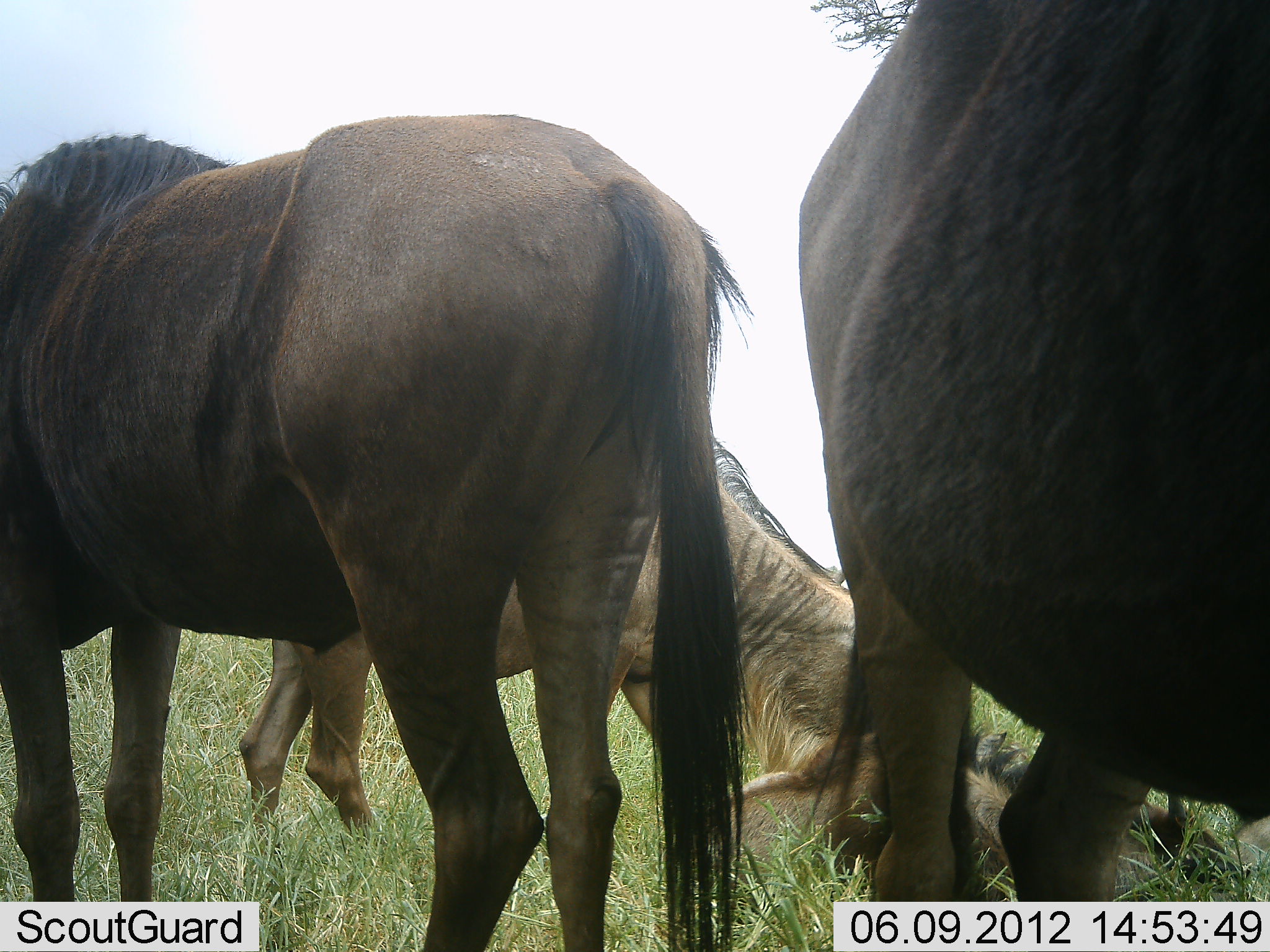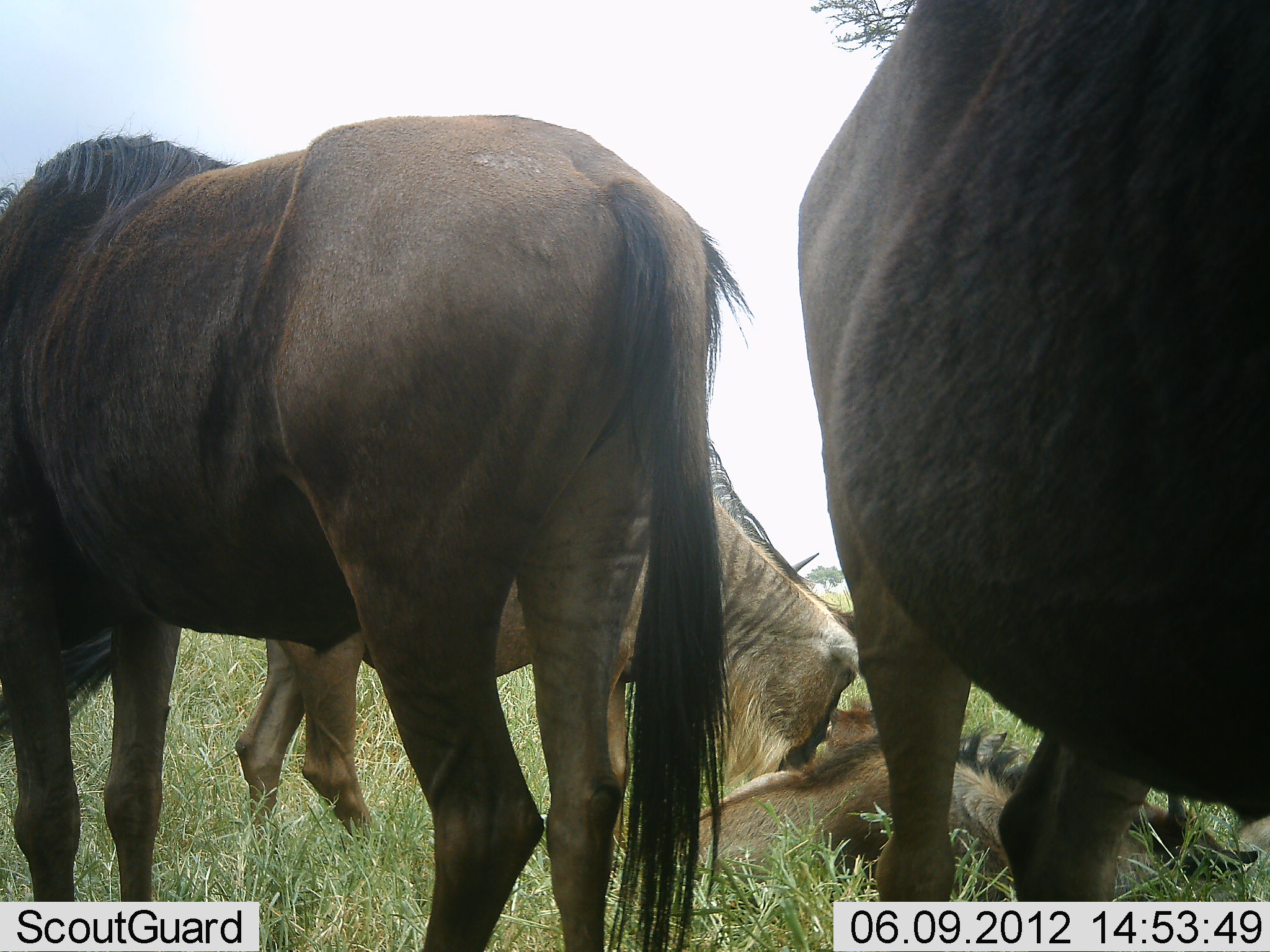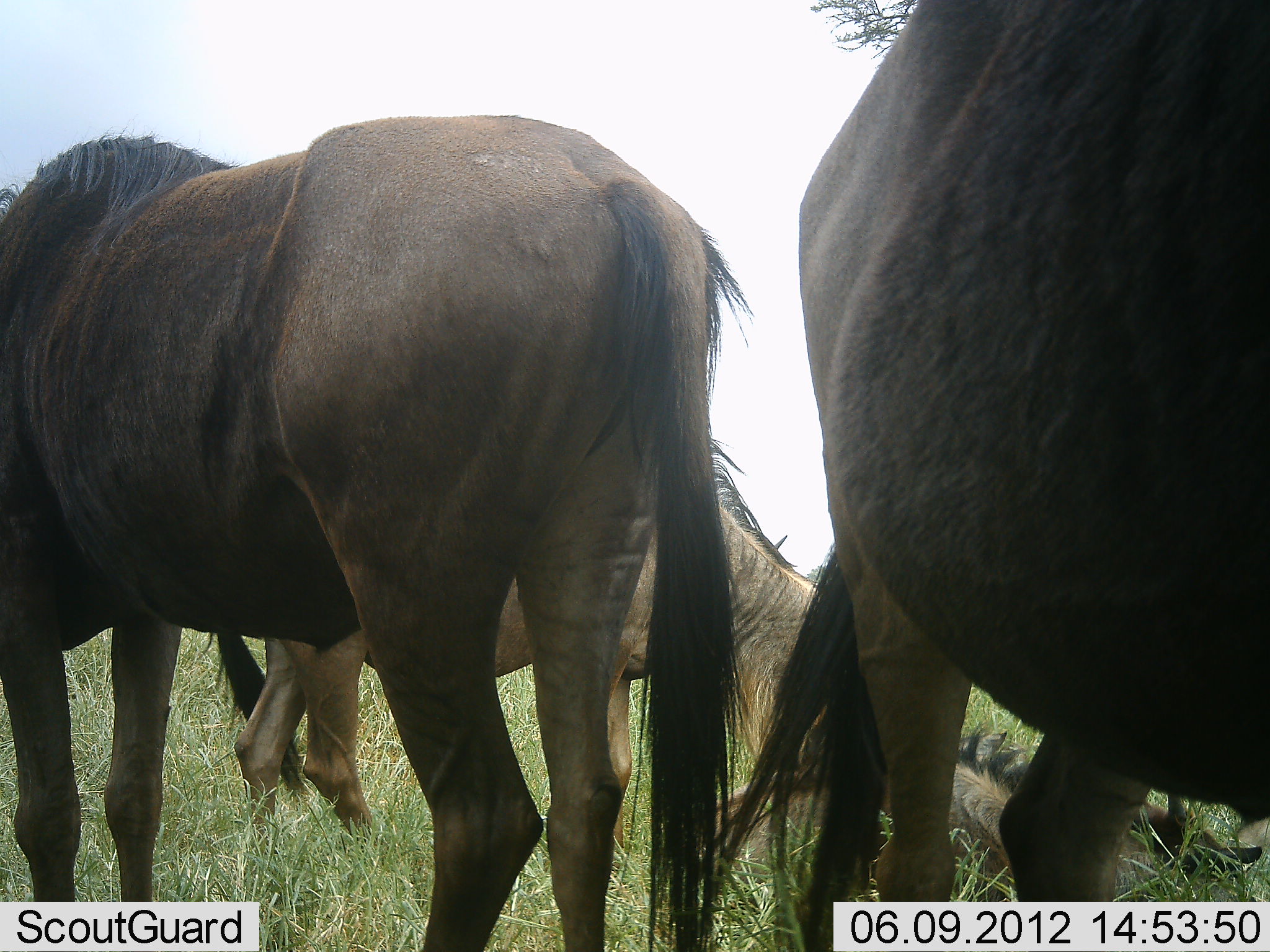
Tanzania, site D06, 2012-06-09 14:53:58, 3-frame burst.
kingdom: Animalia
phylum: Chordata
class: Mammalia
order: Artiodactyla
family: Bovidae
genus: Connochaetes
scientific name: Connochaetes taurinus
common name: blue wildebeest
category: wildebeest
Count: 4.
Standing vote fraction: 100%.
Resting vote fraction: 90%.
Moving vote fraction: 0%.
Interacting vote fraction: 20%.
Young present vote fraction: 10%.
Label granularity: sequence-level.